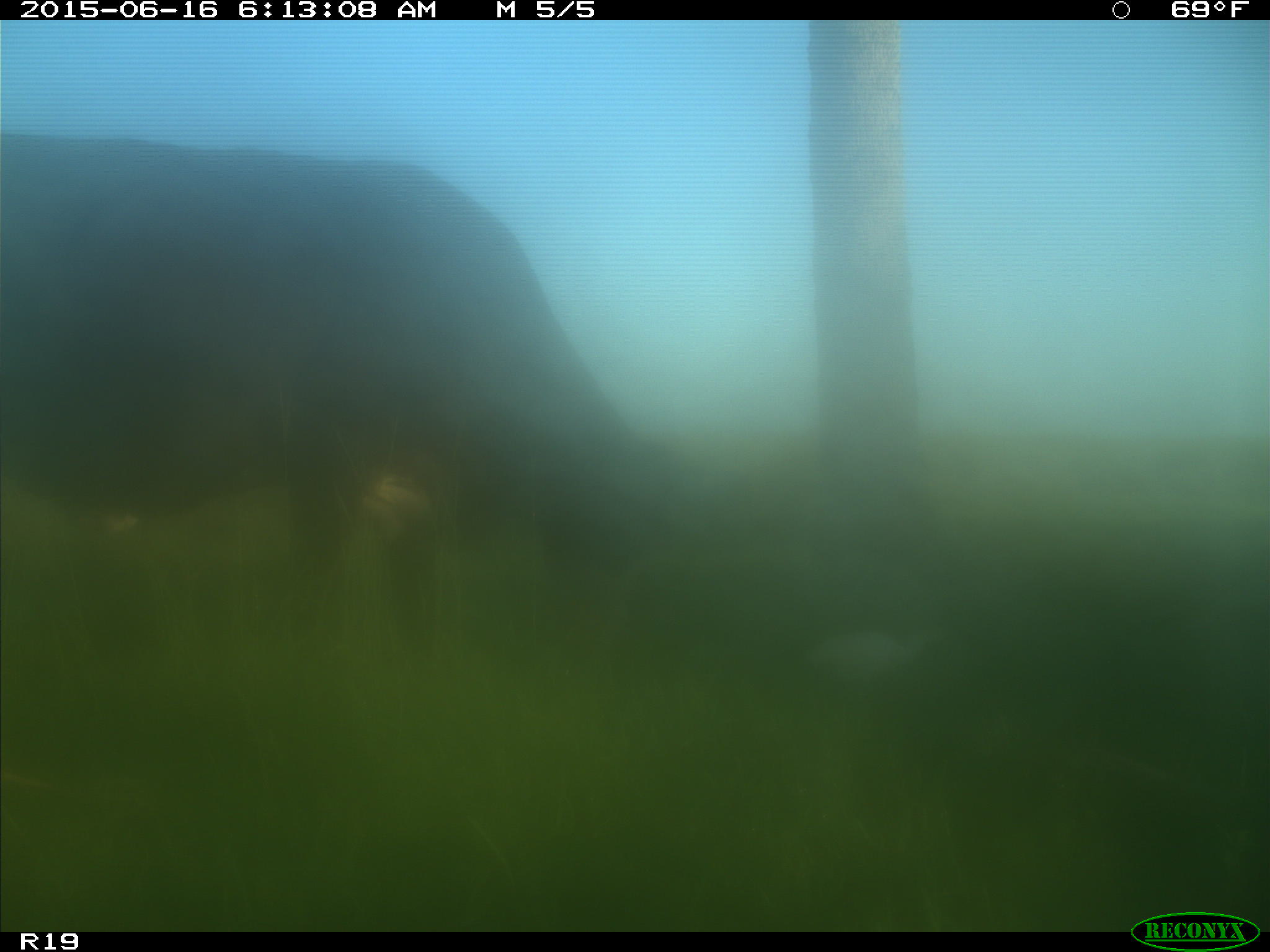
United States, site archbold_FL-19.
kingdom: Animalia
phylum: Chordata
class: Mammalia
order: Artiodactyla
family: Bovidae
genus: Bos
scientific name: Bos taurus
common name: domestic cow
Bos taurus (domestic cow).